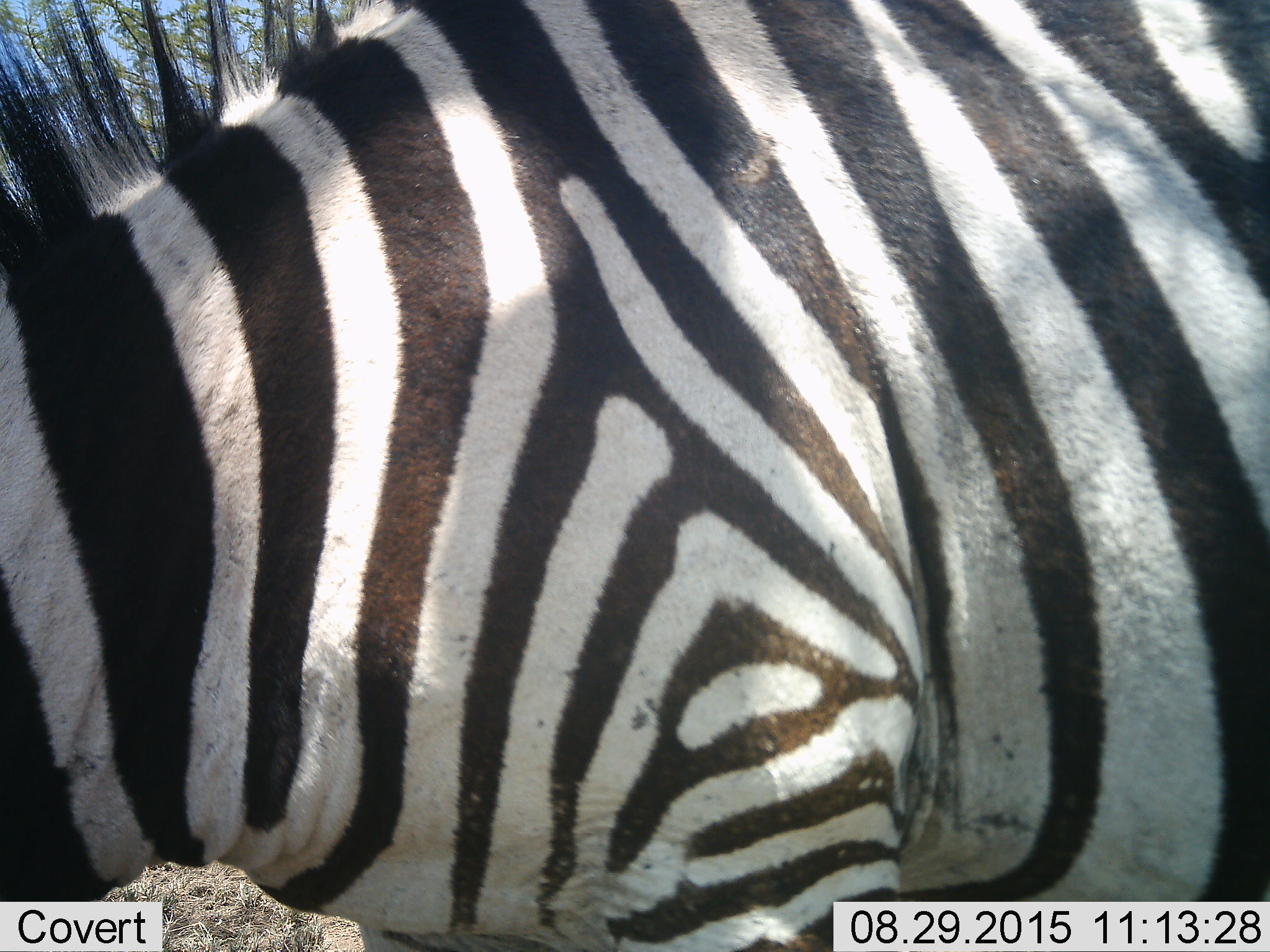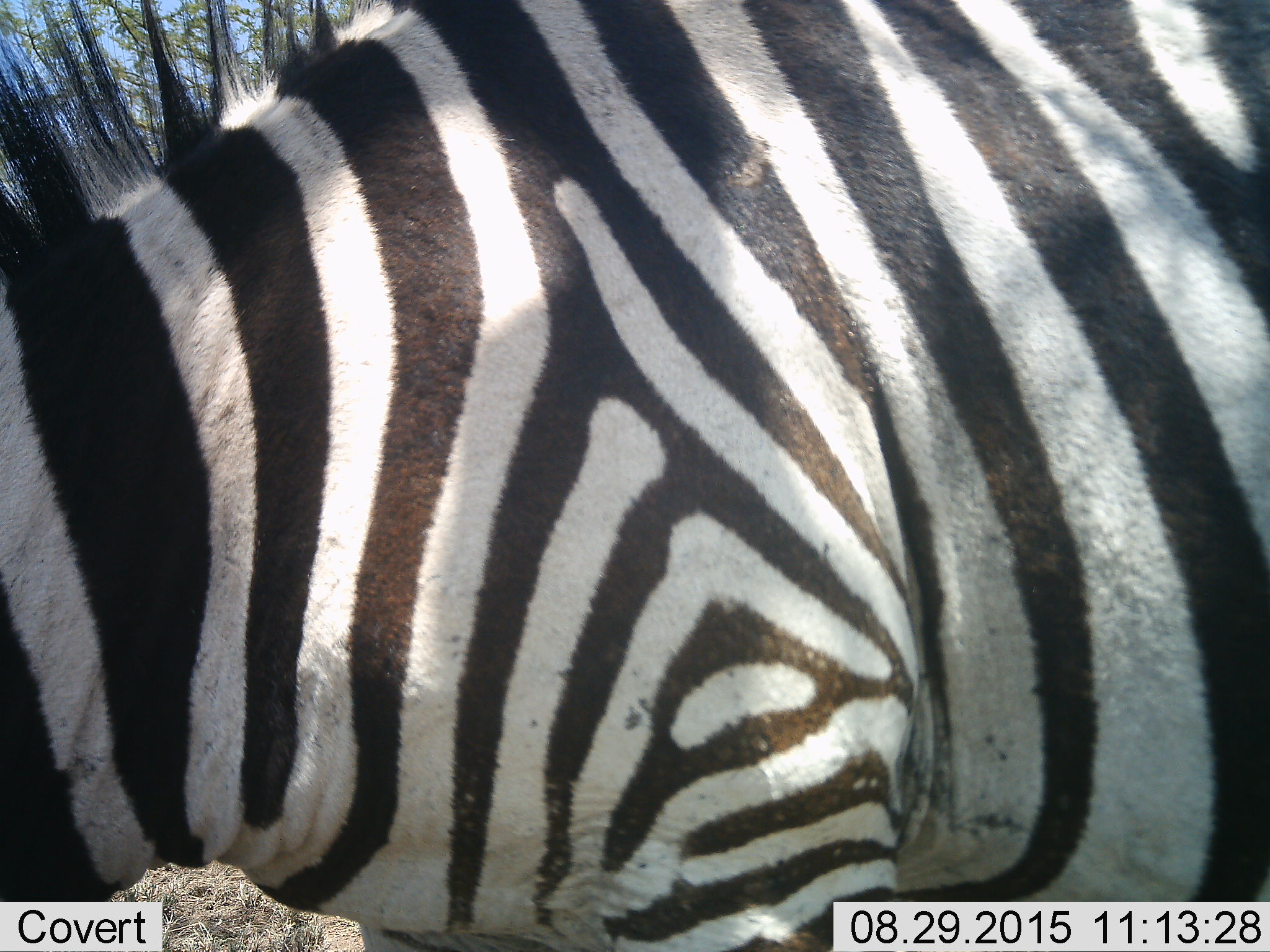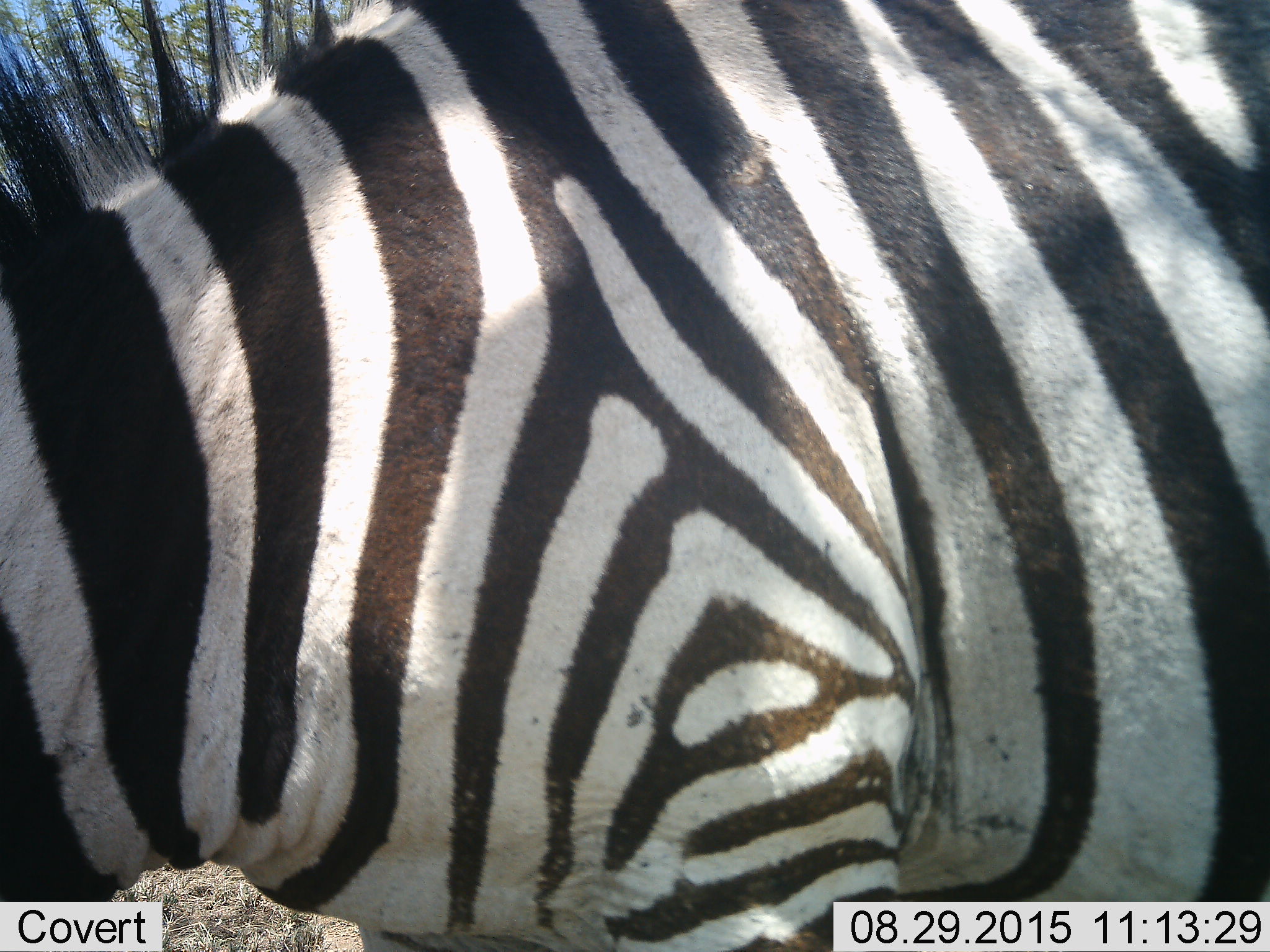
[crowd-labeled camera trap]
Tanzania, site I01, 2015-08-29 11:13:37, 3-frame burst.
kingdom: Animalia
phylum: Chordata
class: Mammalia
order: Perissodactyla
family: Equidae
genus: Equus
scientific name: Equus quagga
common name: plains zebra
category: zebra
Zebra (plains zebra) (Equus quagga), count 1. Behavior (volunteer vote fractions): standing 80%, resting 0%, moving 10%, interacting 0%. Young present (vote fraction): 0%. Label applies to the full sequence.